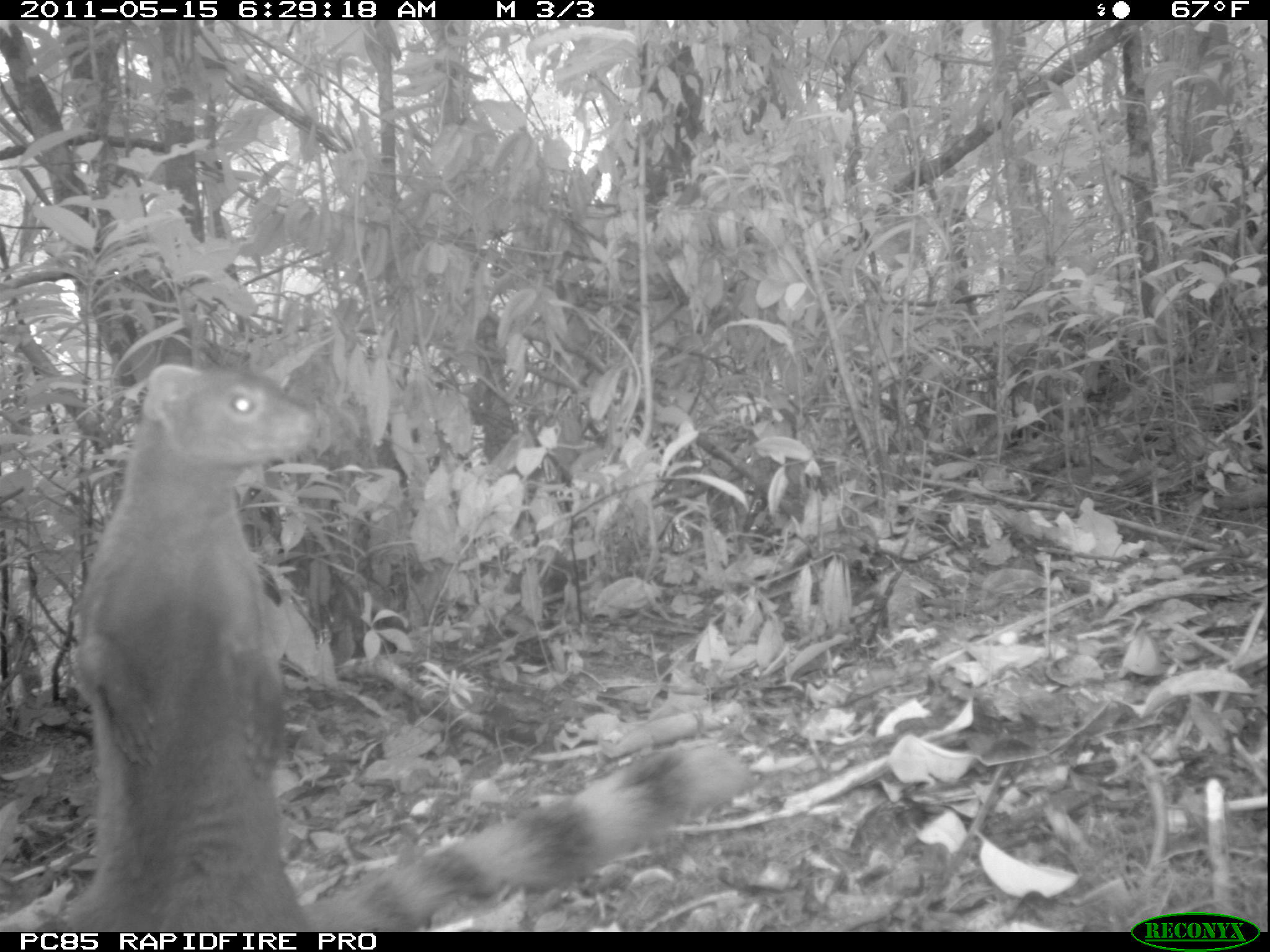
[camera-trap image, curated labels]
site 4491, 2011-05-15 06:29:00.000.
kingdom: Animalia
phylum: Chordata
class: Mammalia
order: Carnivora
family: Eupleridae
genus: Galidia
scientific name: Galidia elegans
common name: ring-tailed vontsira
Galidia elegans (ring-tailed vontsira), count 1.